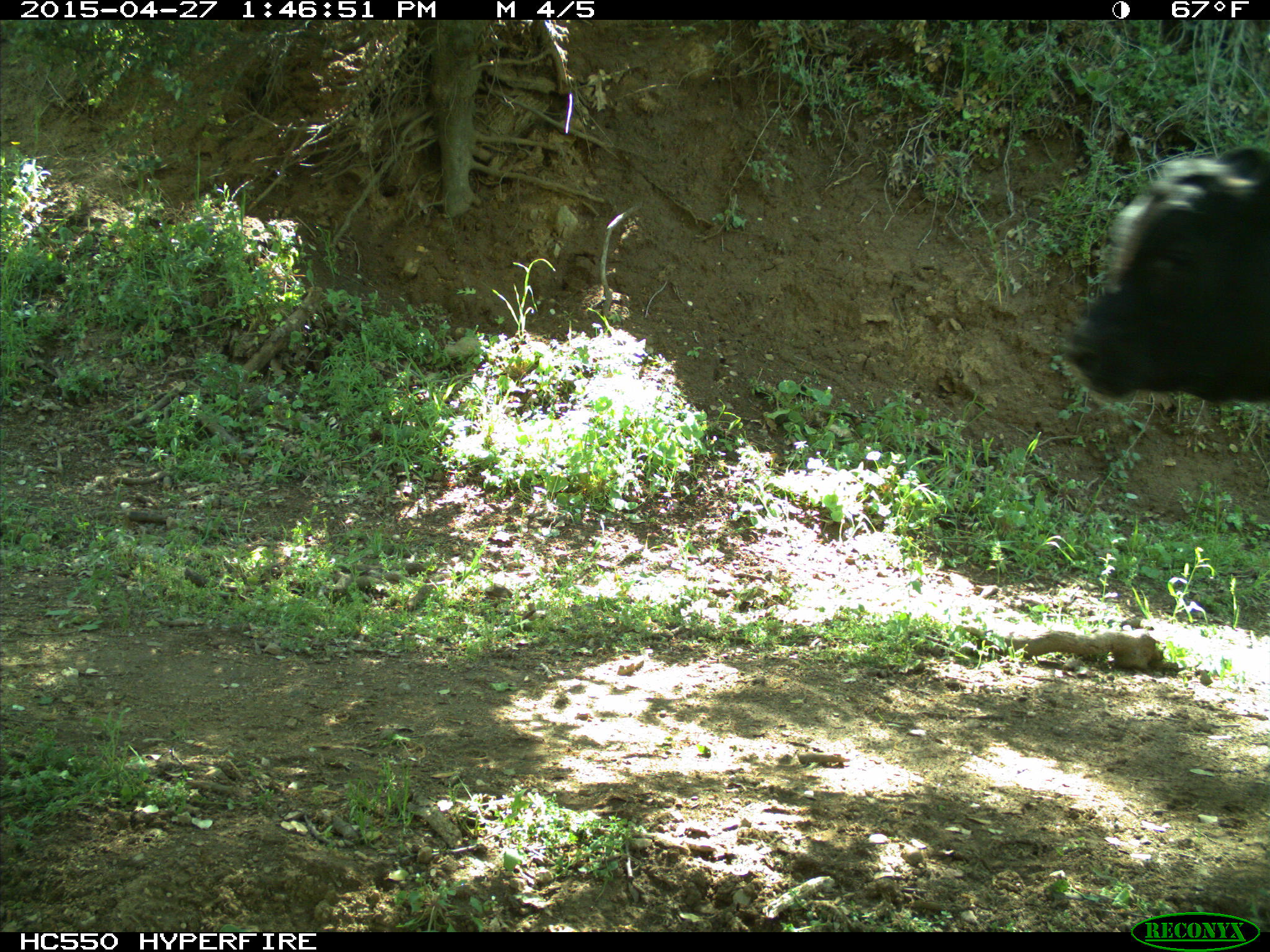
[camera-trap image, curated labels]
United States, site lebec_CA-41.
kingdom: Animalia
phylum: Chordata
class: Mammalia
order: Artiodactyla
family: Bovidae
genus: Bos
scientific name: Bos taurus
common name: domestic cow